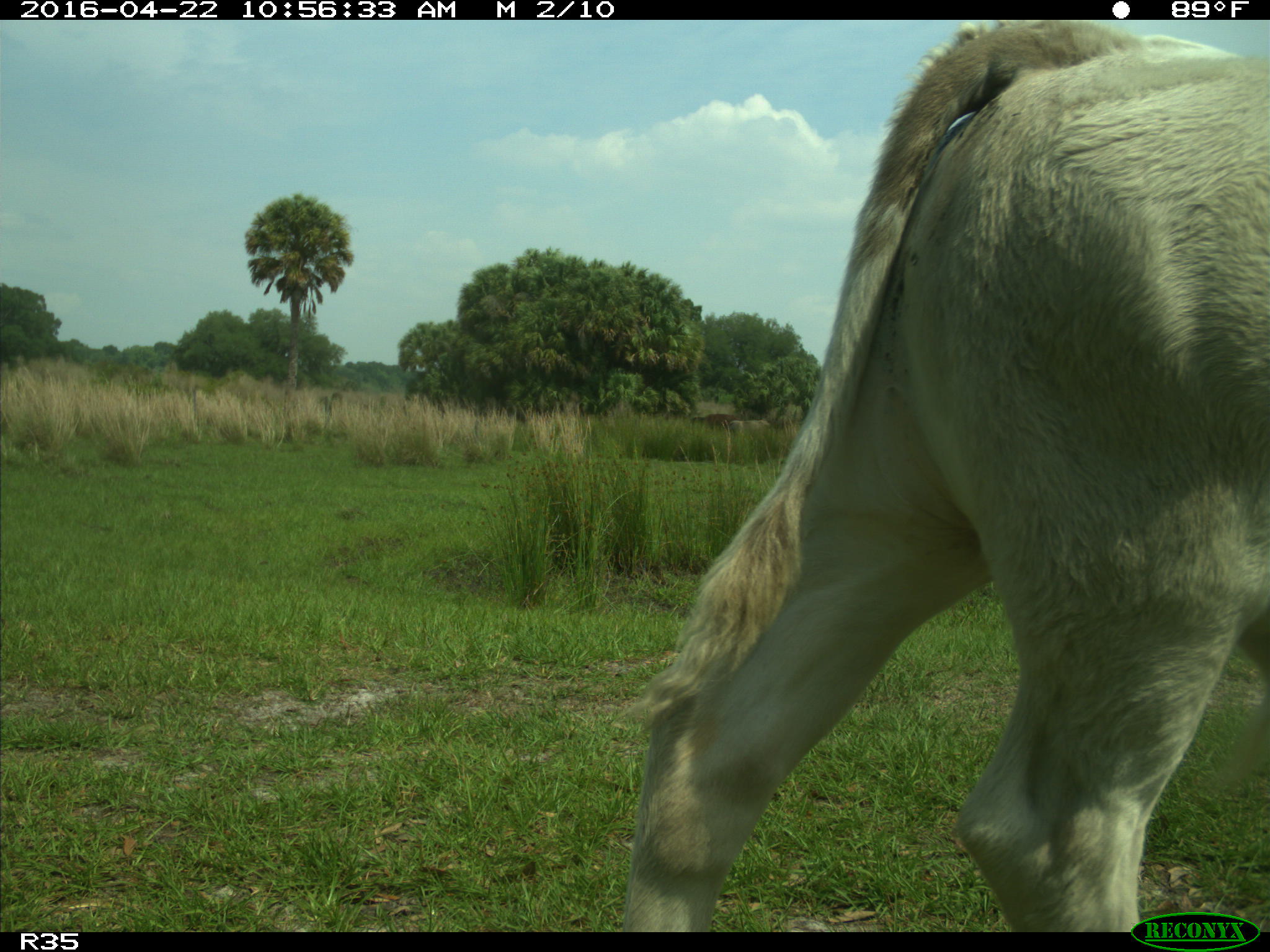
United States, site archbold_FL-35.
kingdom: Animalia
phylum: Chordata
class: Mammalia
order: Artiodactyla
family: Bovidae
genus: Bos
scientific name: Bos taurus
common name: domestic cow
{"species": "Bos taurus (domestic cow)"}